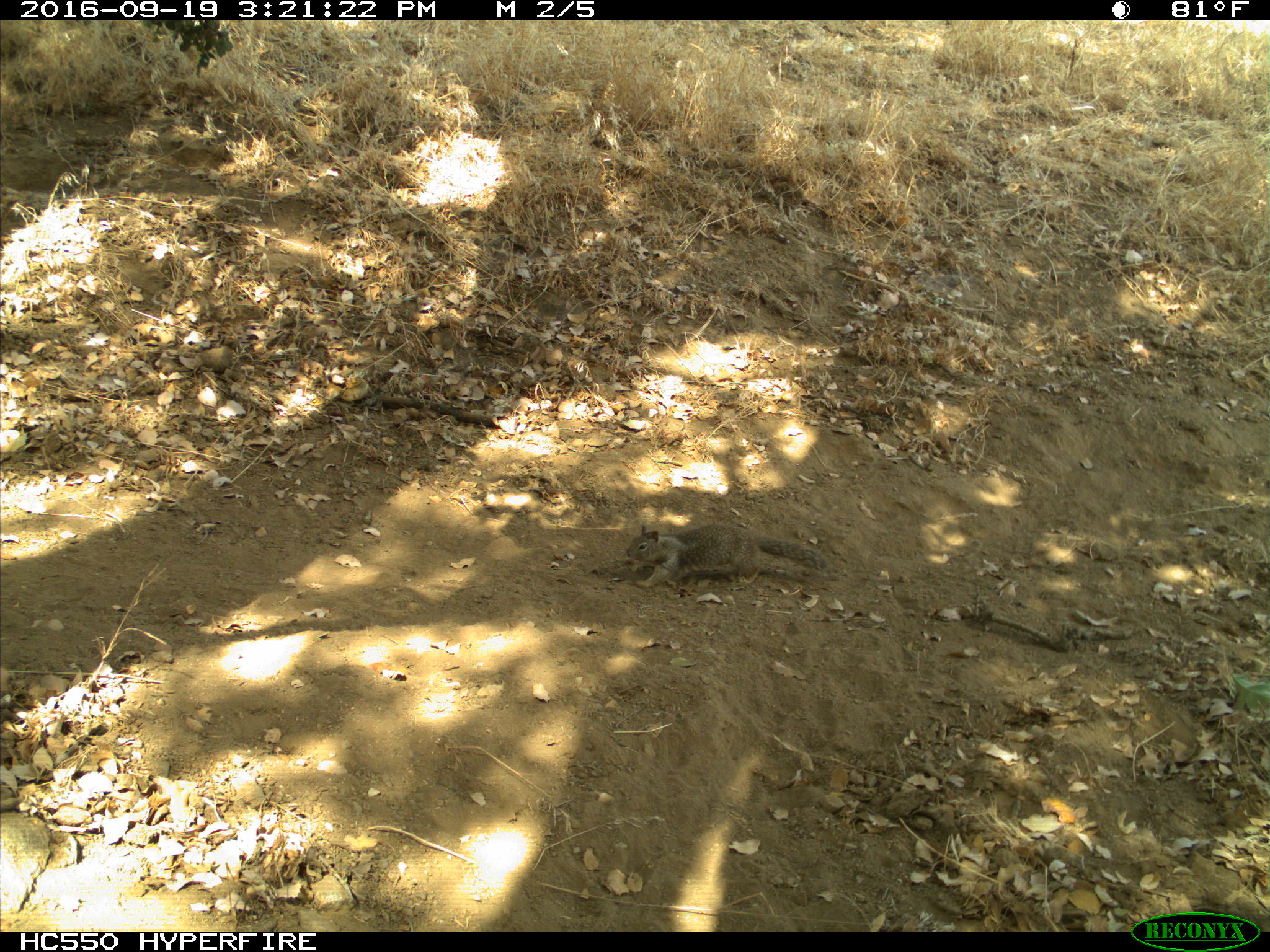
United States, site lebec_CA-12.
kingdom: Animalia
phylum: Chordata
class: Mammalia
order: Rodentia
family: Sciuridae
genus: Otospermophilus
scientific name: Otospermophilus beecheyi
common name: california ground squirrel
Otospermophilus beecheyi (california ground squirrel).